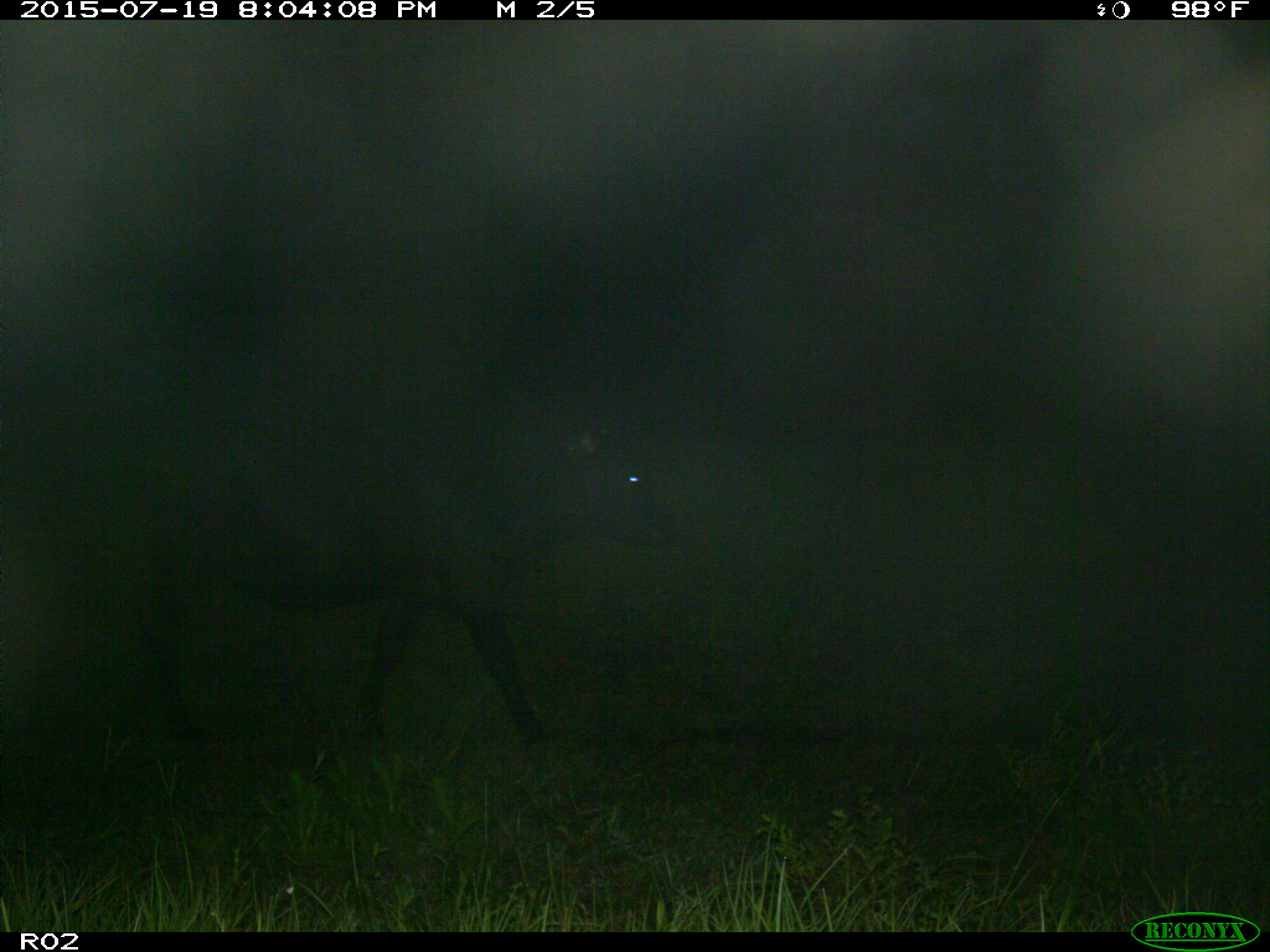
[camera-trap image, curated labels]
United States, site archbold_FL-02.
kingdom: Animalia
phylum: Chordata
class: Mammalia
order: Artiodactyla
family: Bovidae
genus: Bos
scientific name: Bos taurus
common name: domestic cow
Bos taurus (domestic cow).